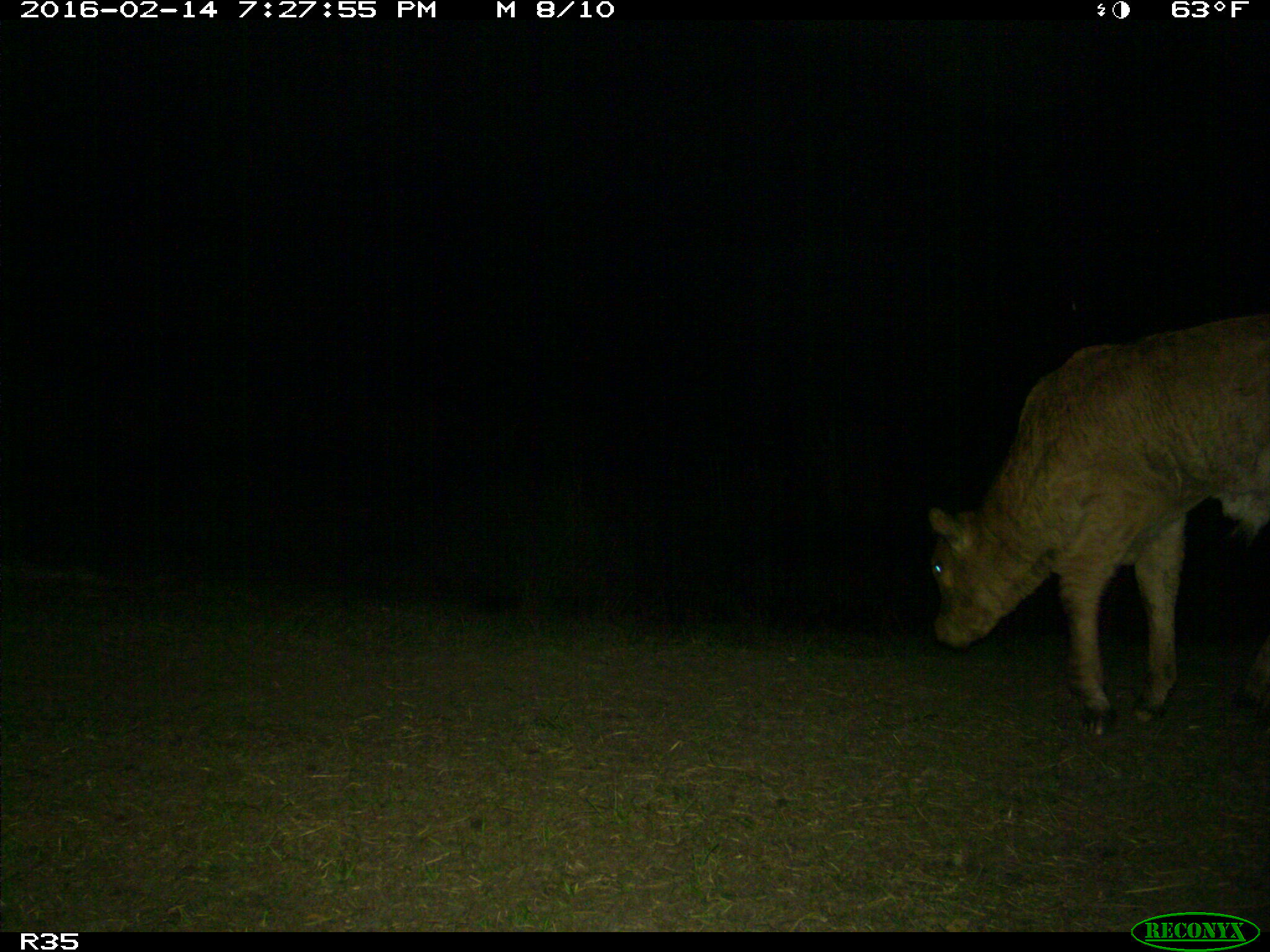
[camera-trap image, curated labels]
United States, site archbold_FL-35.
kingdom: Animalia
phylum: Chordata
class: Mammalia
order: Artiodactyla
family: Bovidae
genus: Bos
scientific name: Bos taurus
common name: domestic cow